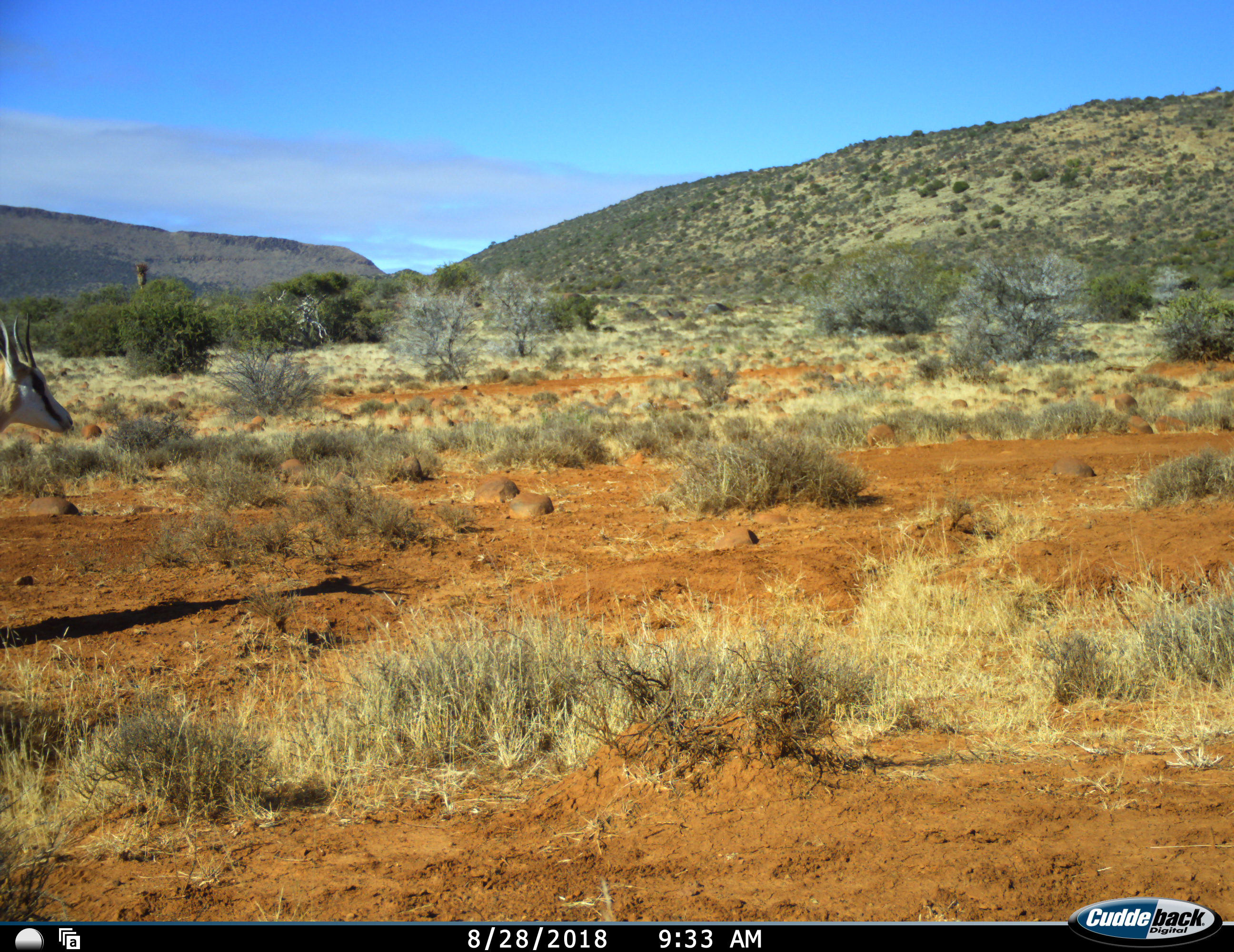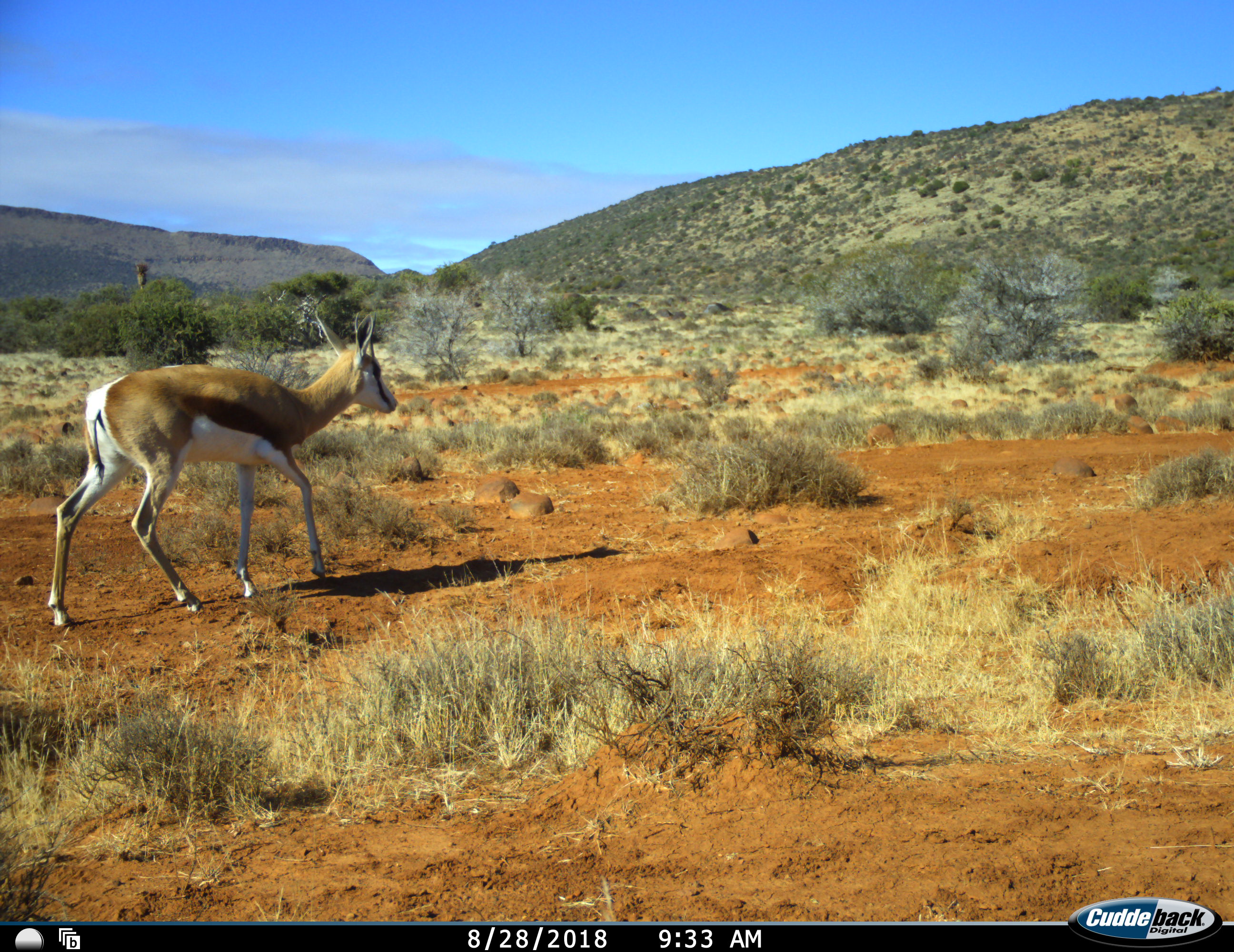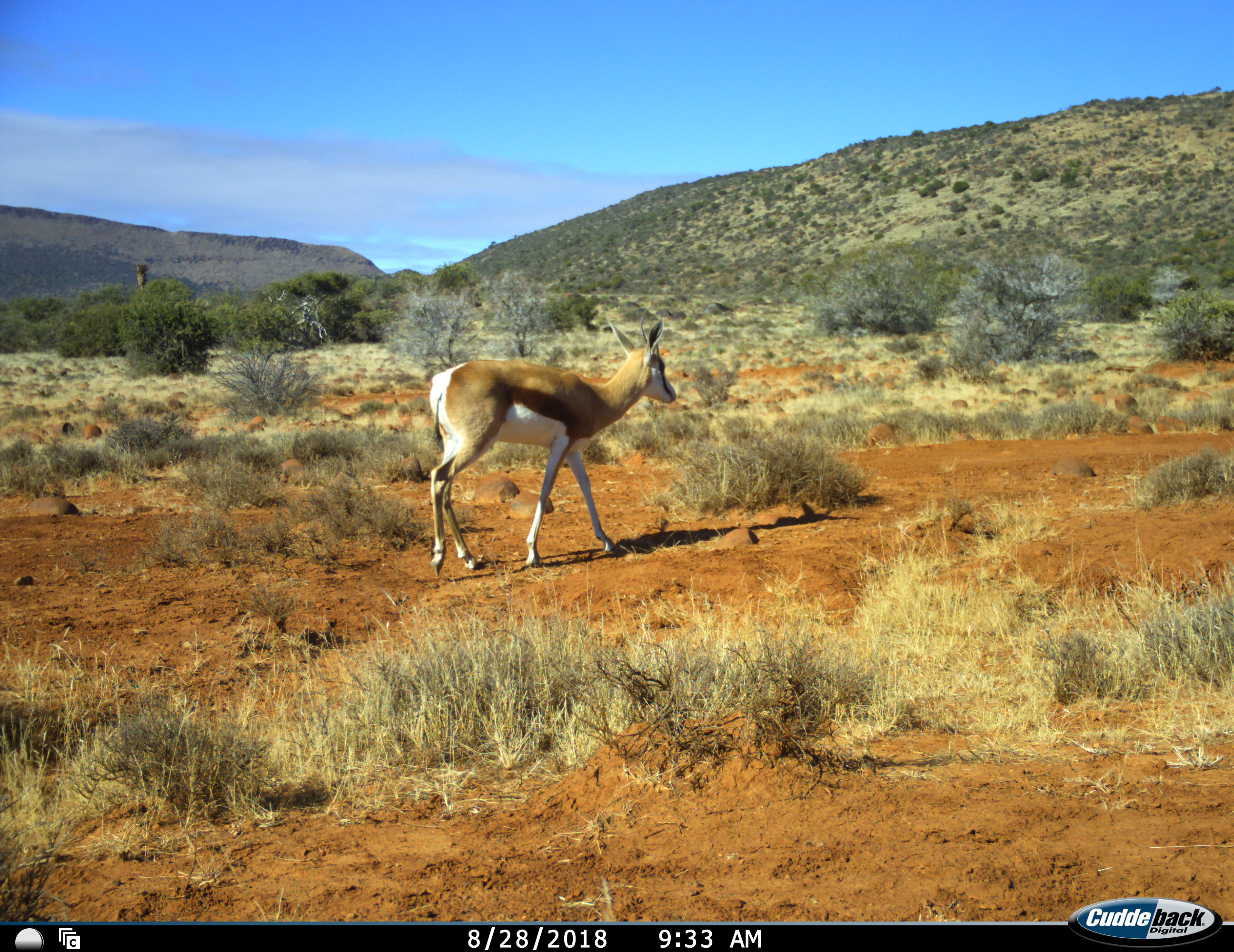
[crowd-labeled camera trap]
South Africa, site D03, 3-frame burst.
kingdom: Animalia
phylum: Chordata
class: Mammalia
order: Artiodactyla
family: Bovidae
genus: Antidorcas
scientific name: Antidorcas marsupialis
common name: springbok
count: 1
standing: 10%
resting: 0%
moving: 100%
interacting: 0%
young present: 0%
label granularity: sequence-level